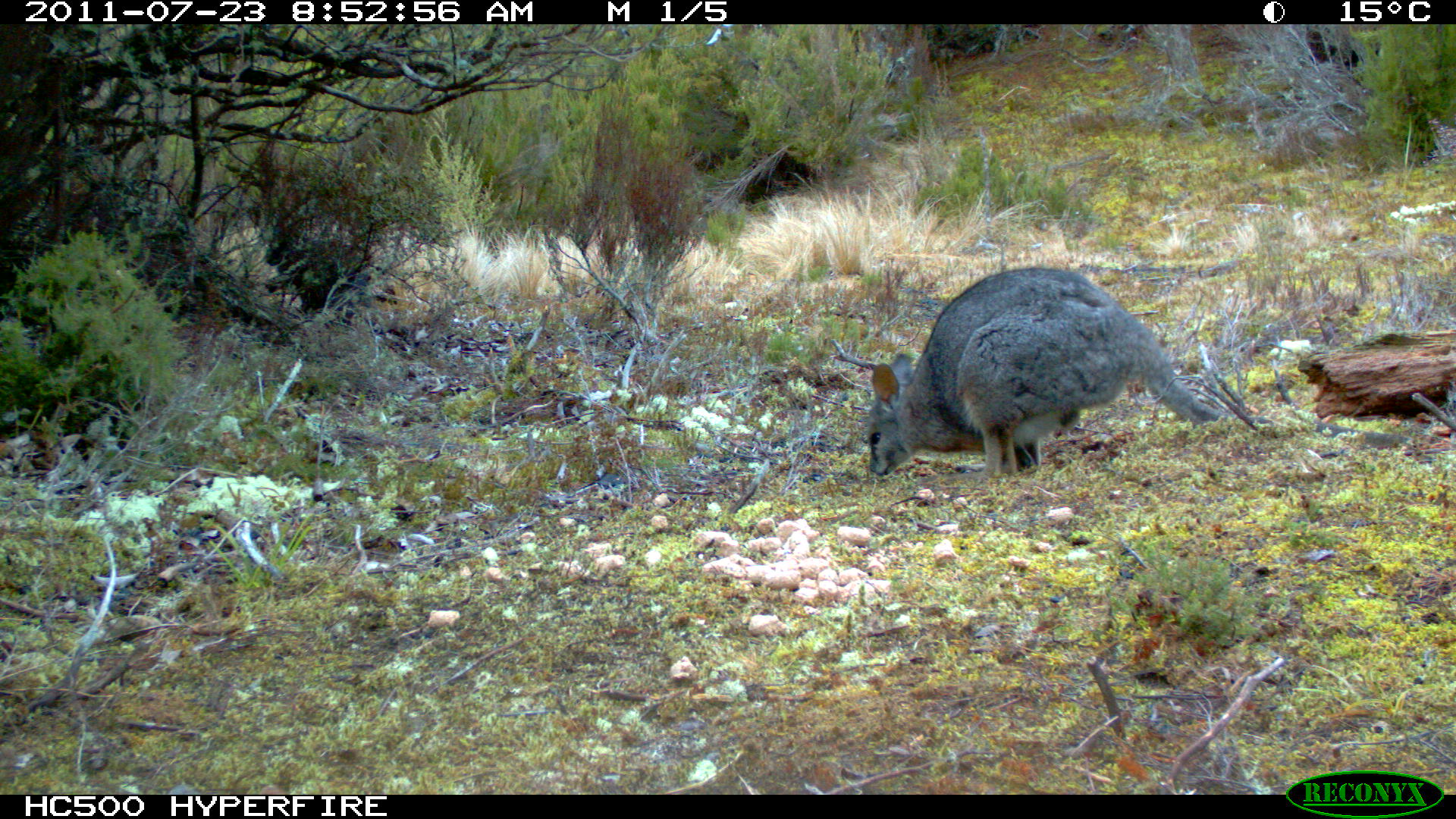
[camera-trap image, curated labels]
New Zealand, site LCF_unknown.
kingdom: Animalia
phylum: Chordata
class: Mammalia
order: Diprotodontia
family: Macropodidae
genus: Notamacropus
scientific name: Notamacropus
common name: wallaby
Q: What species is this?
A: Wallaby (Notamacropus).